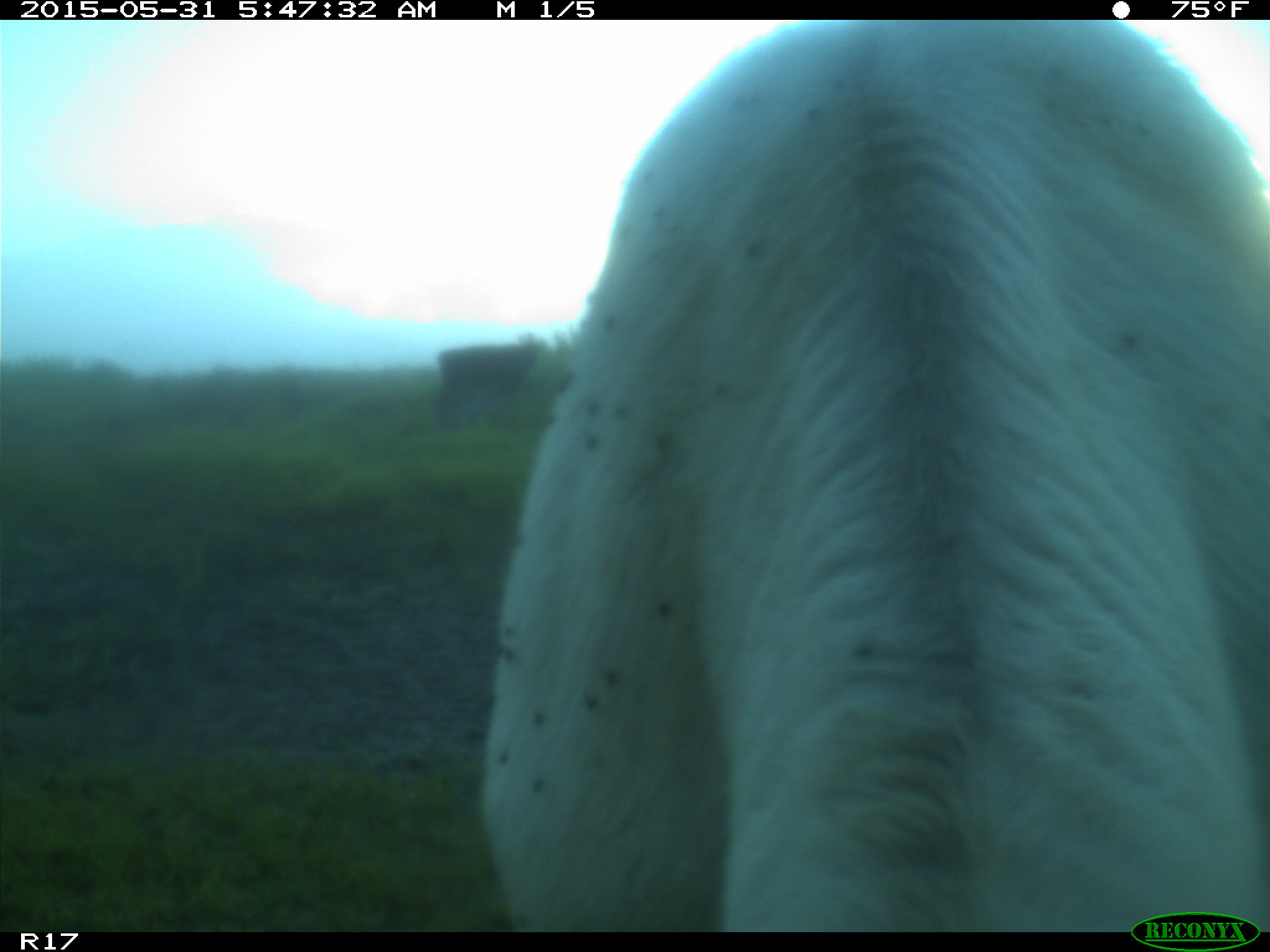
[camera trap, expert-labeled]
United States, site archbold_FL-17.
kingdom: Animalia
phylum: Chordata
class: Mammalia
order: Artiodactyla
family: Bovidae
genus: Bos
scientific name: Bos taurus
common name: domestic cow